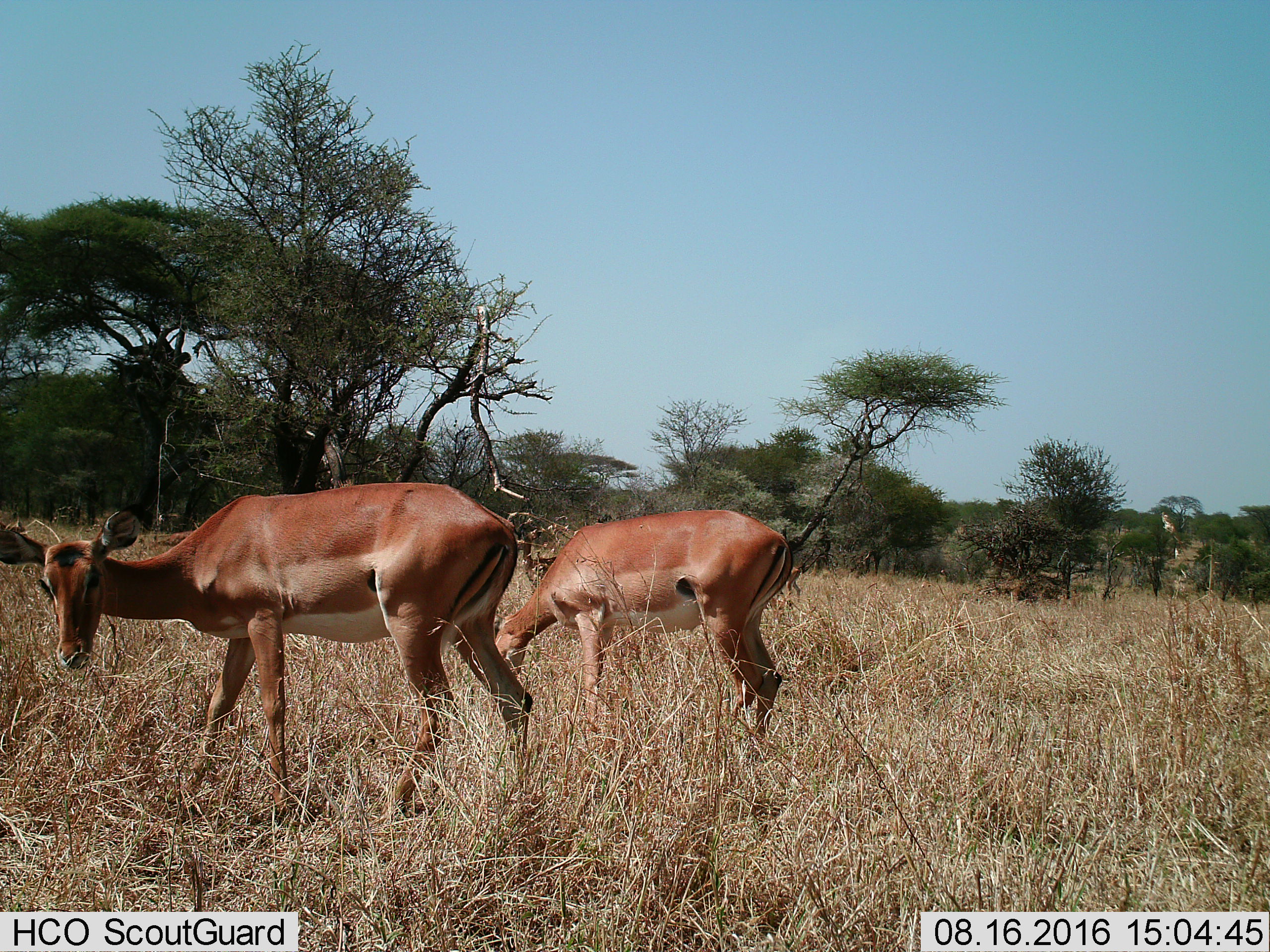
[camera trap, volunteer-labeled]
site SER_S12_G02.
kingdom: Animalia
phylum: Chordata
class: Mammalia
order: Artiodactyla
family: Bovidae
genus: Aepyceros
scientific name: Aepyceros melampus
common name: impala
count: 2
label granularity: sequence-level